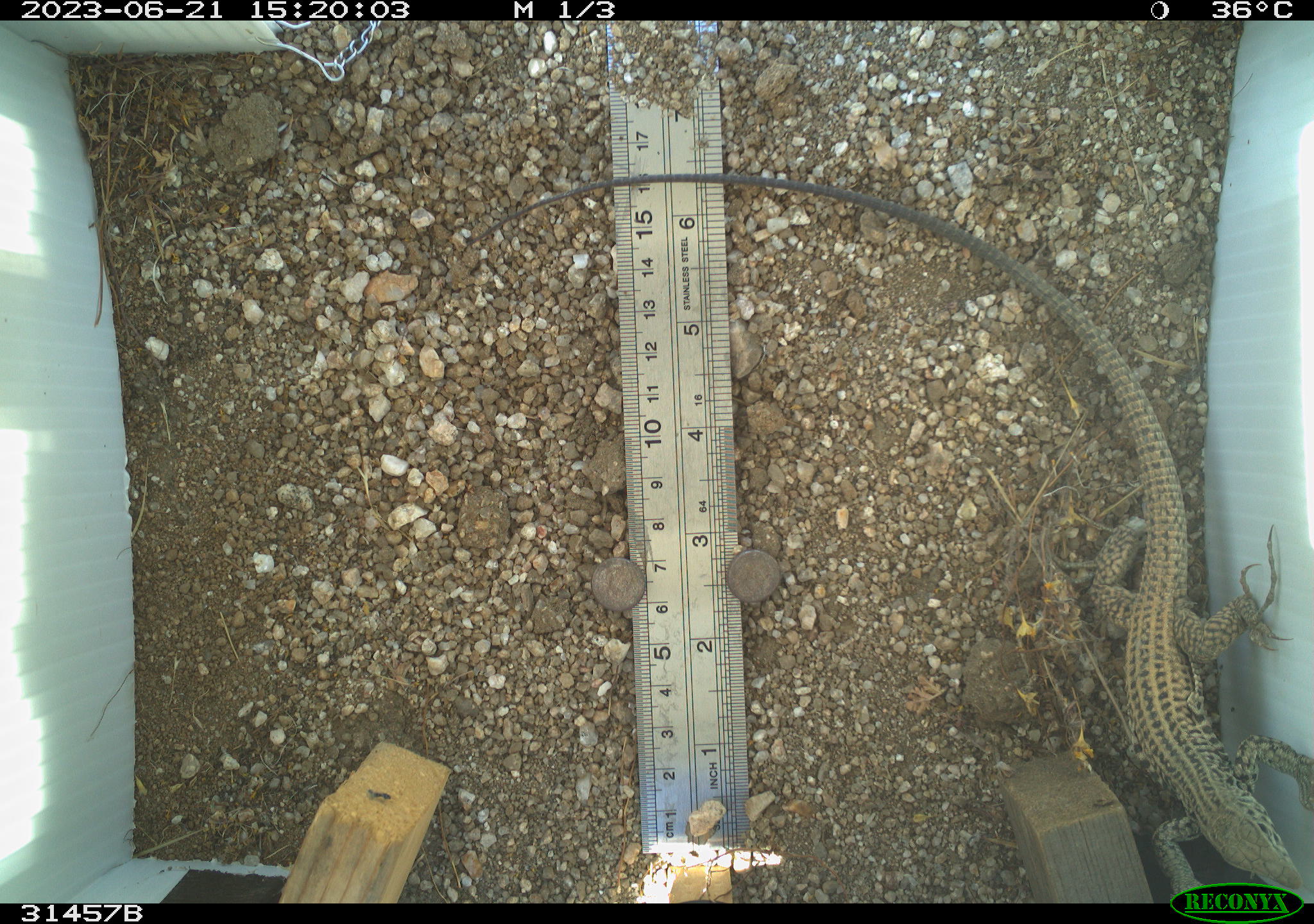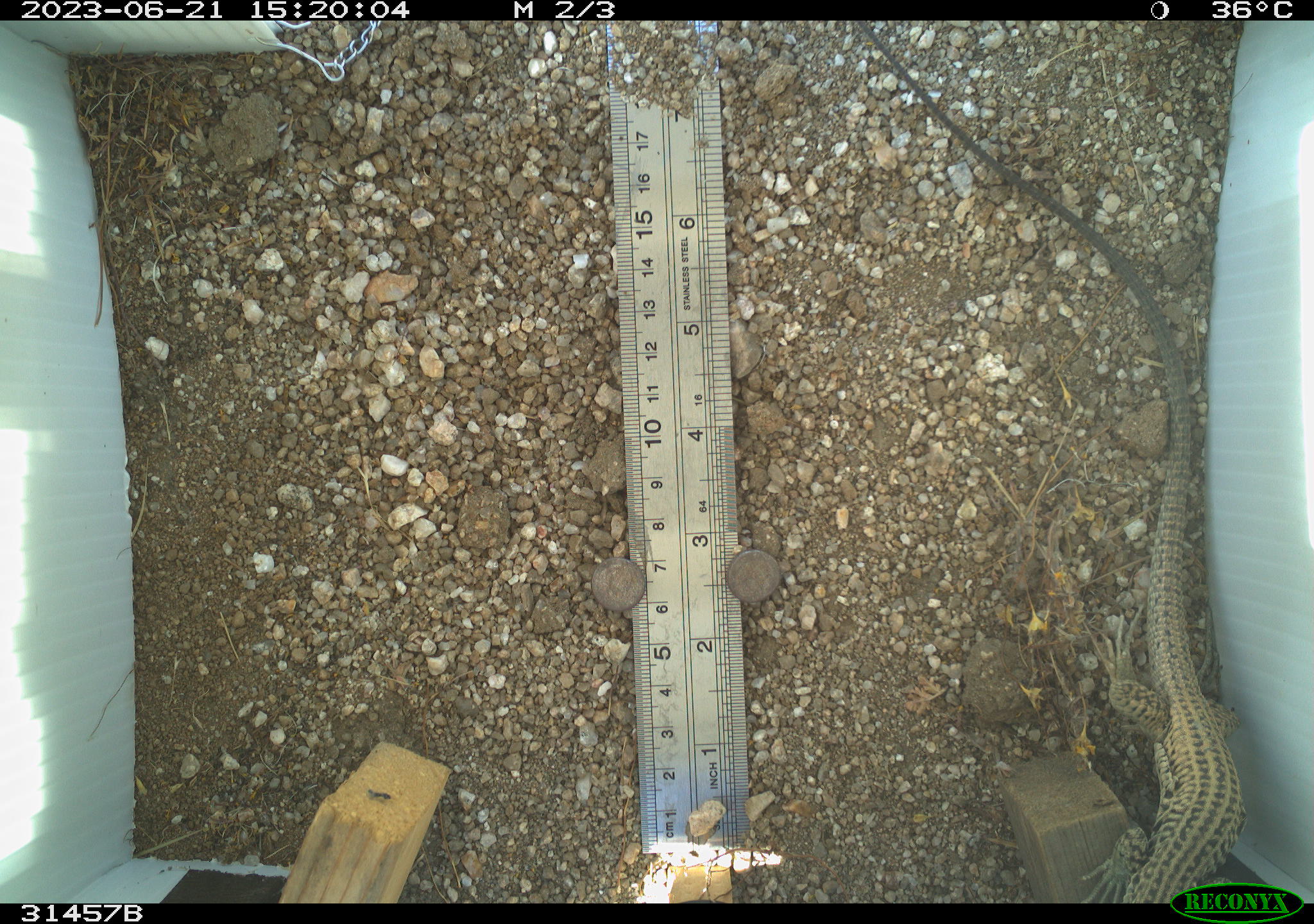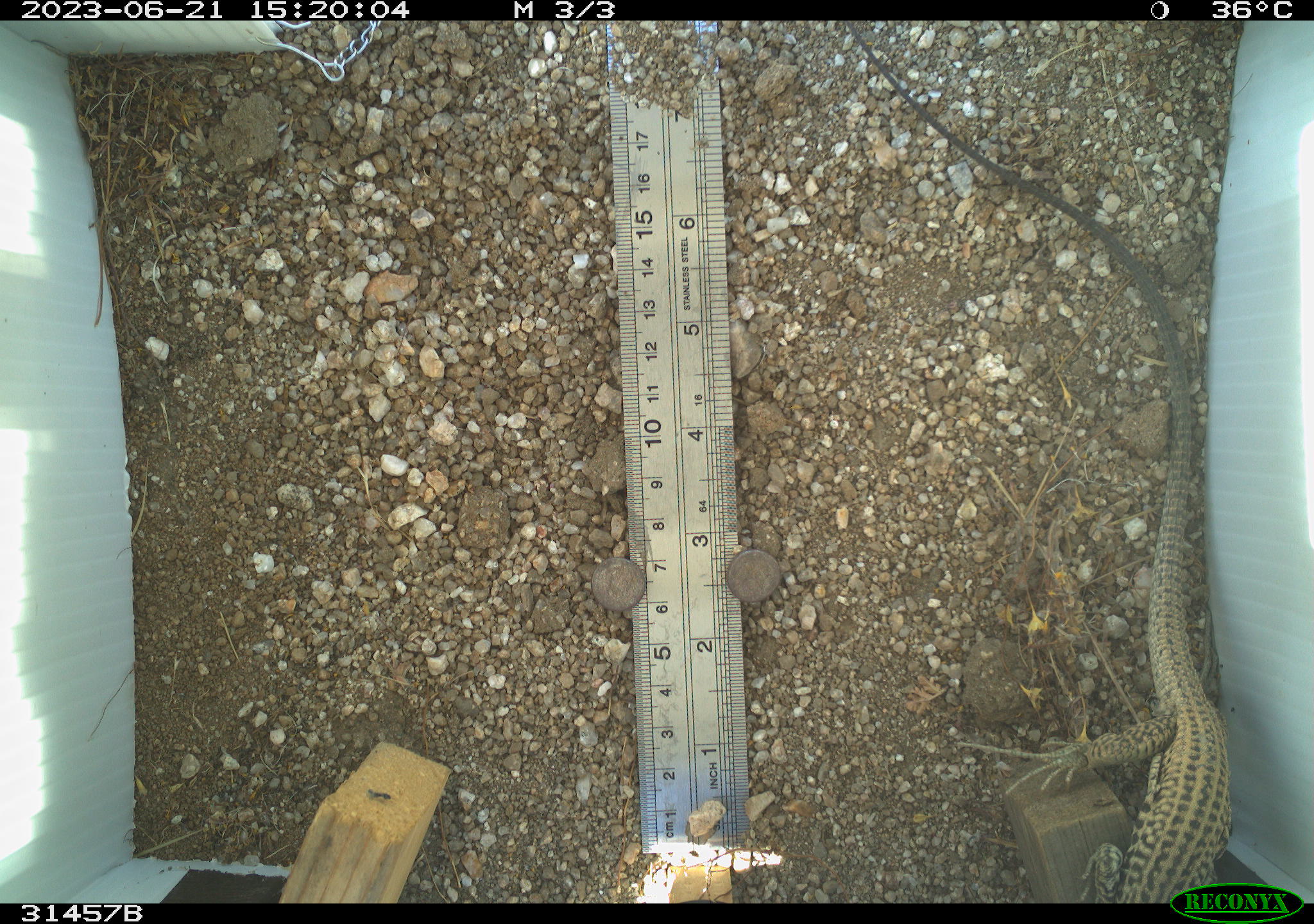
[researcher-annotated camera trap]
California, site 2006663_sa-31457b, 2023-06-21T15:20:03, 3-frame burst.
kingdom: Animalia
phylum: Chordata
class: Reptilia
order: Squamata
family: Teiidae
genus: Aspidoscelis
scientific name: Aspidoscelis tigris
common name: western whiptail